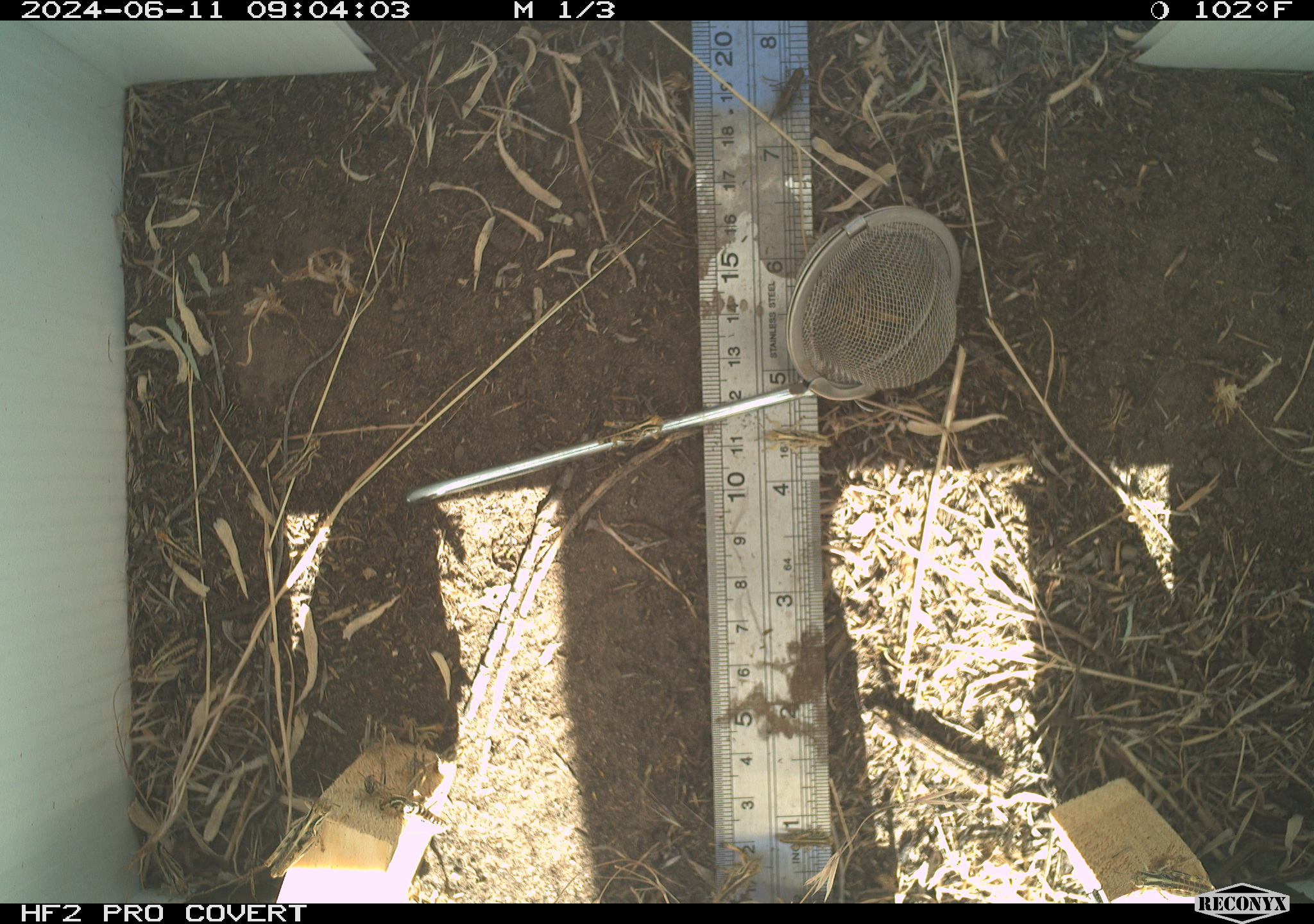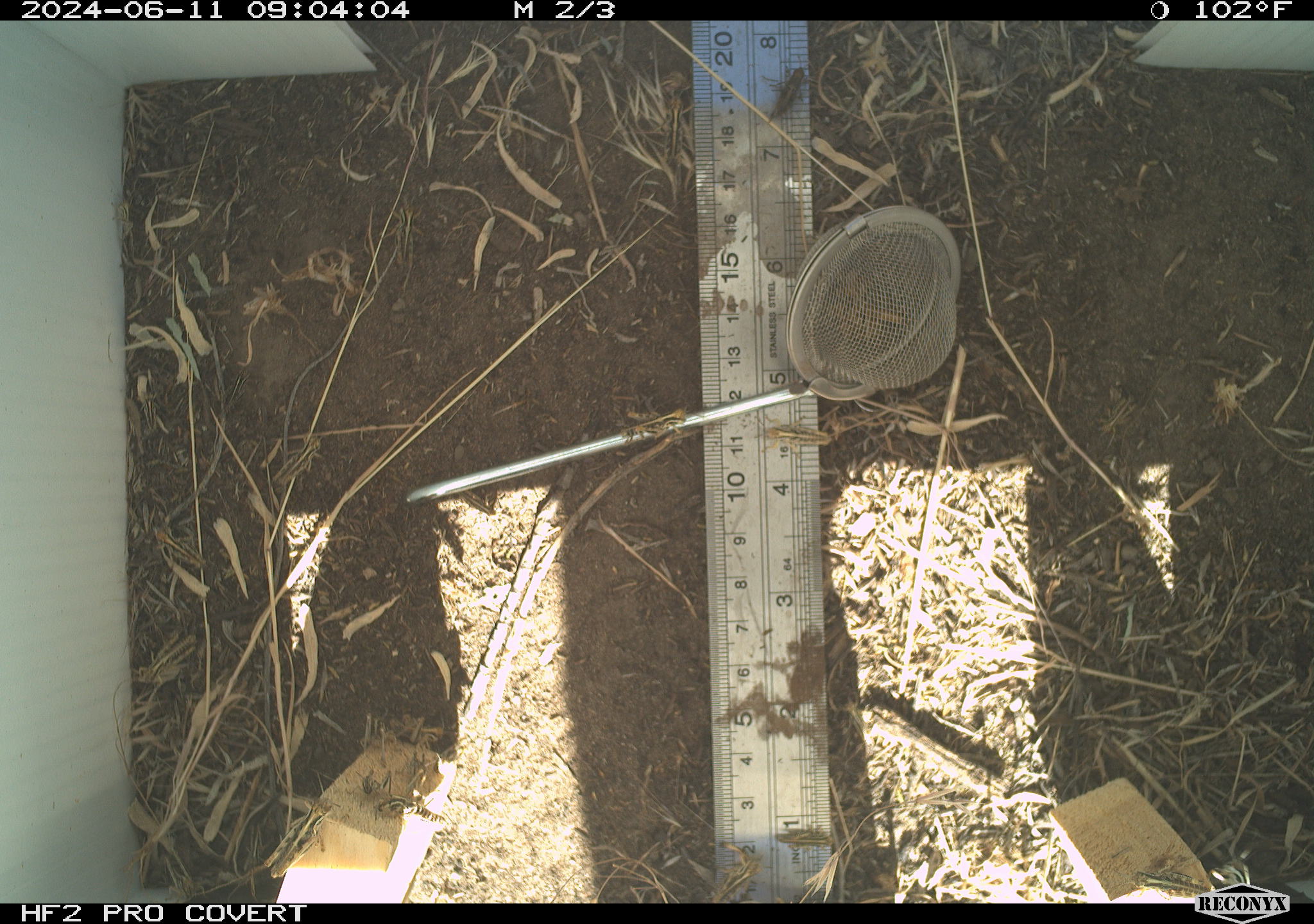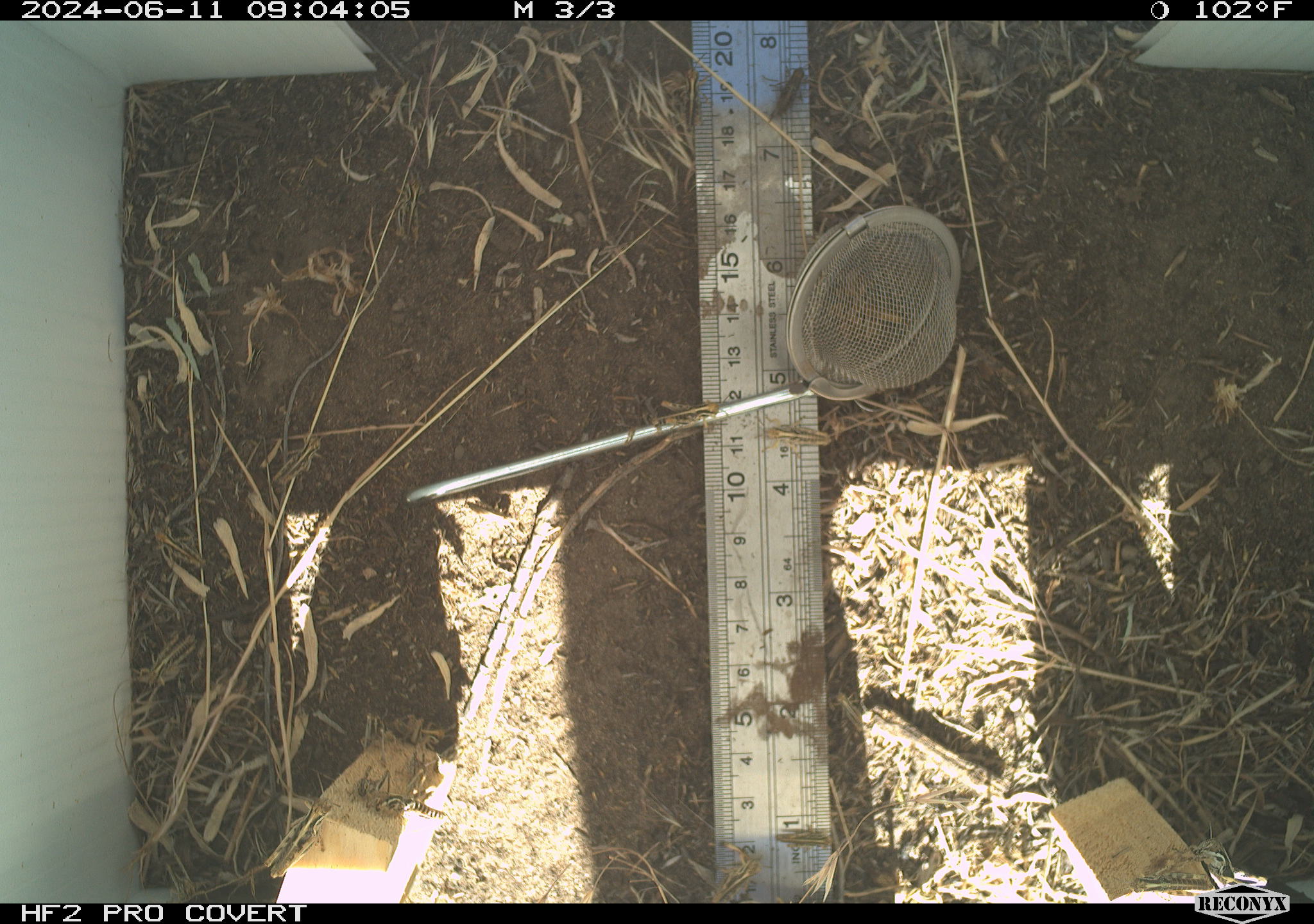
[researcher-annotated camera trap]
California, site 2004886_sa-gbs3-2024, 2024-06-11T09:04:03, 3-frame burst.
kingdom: Animalia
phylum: Arthropoda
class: Insecta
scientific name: Insecta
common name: insect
Insect (Insecta).